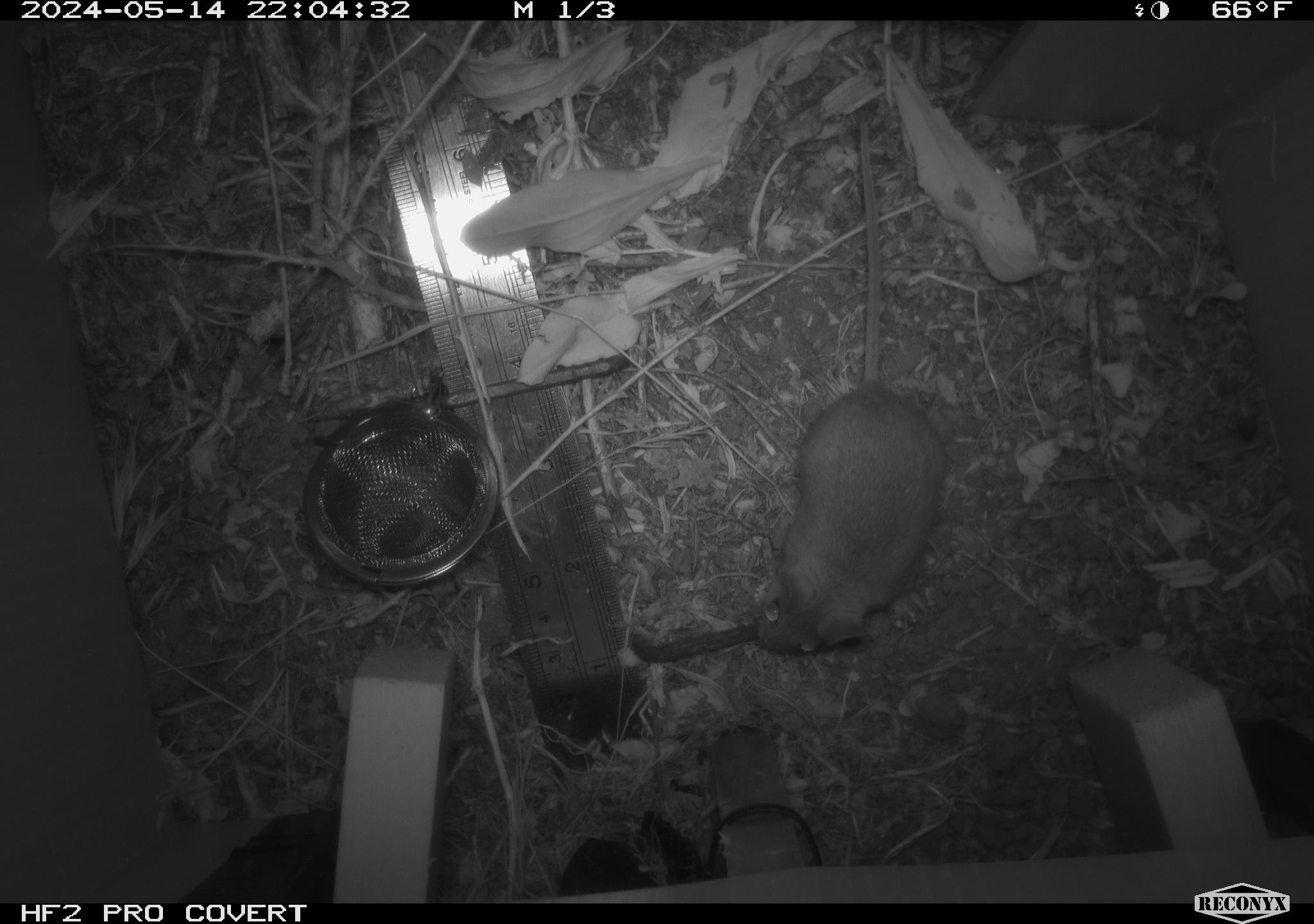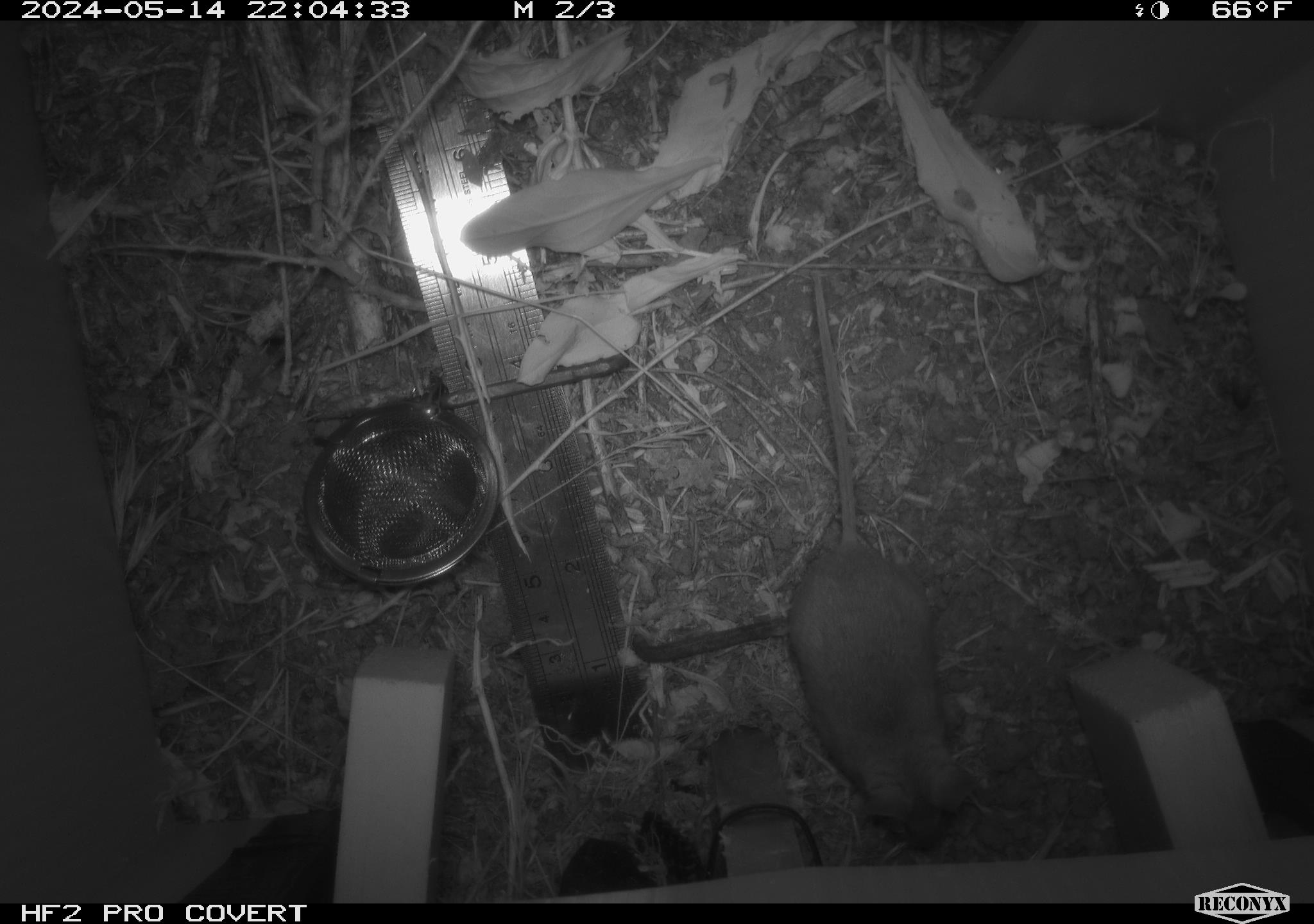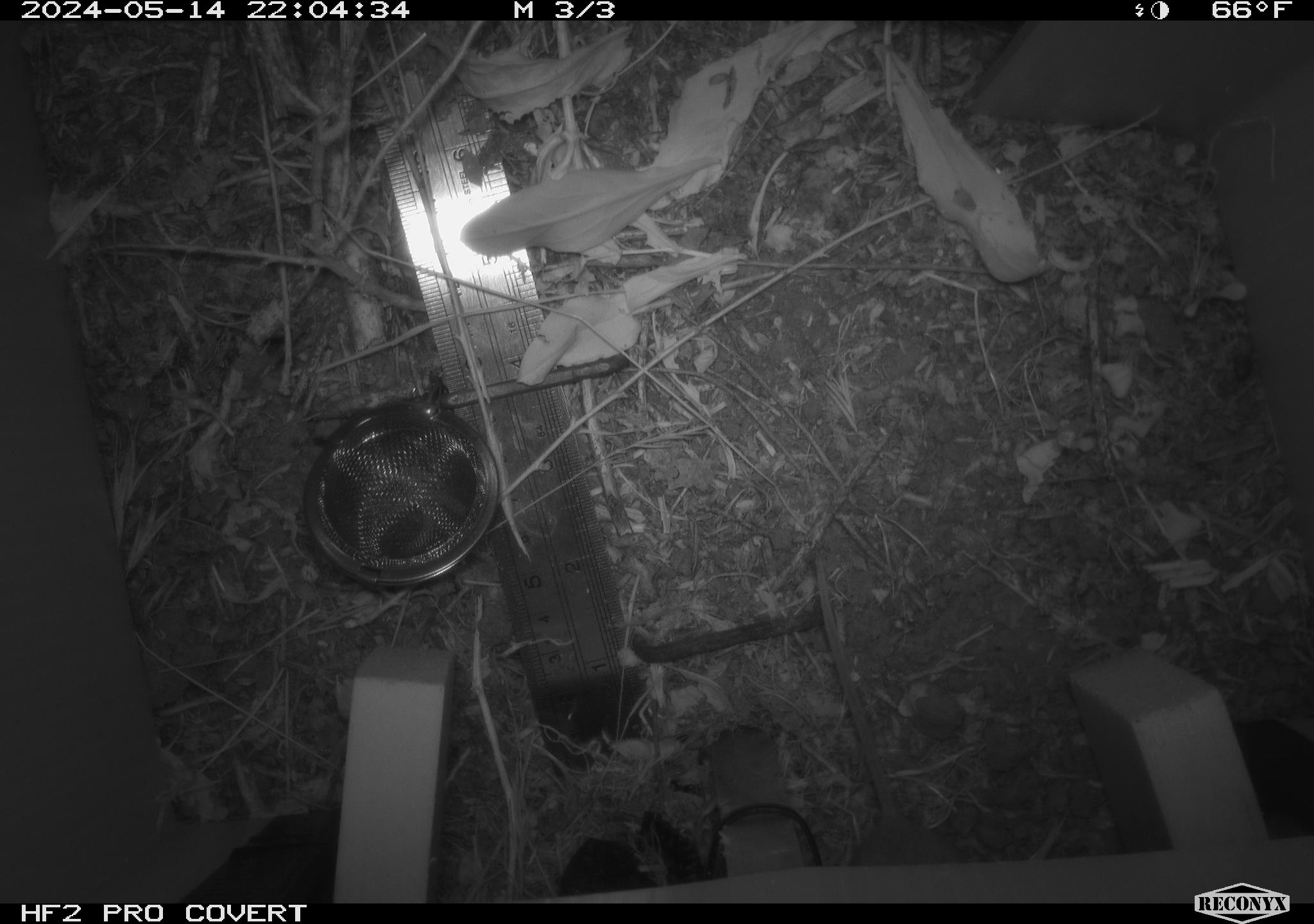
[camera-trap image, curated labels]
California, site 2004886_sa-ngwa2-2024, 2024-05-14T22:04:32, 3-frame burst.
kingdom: Animalia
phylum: Chordata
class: Mammalia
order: Rodentia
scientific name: Rodentia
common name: mouse species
Mouse species (Rodentia).